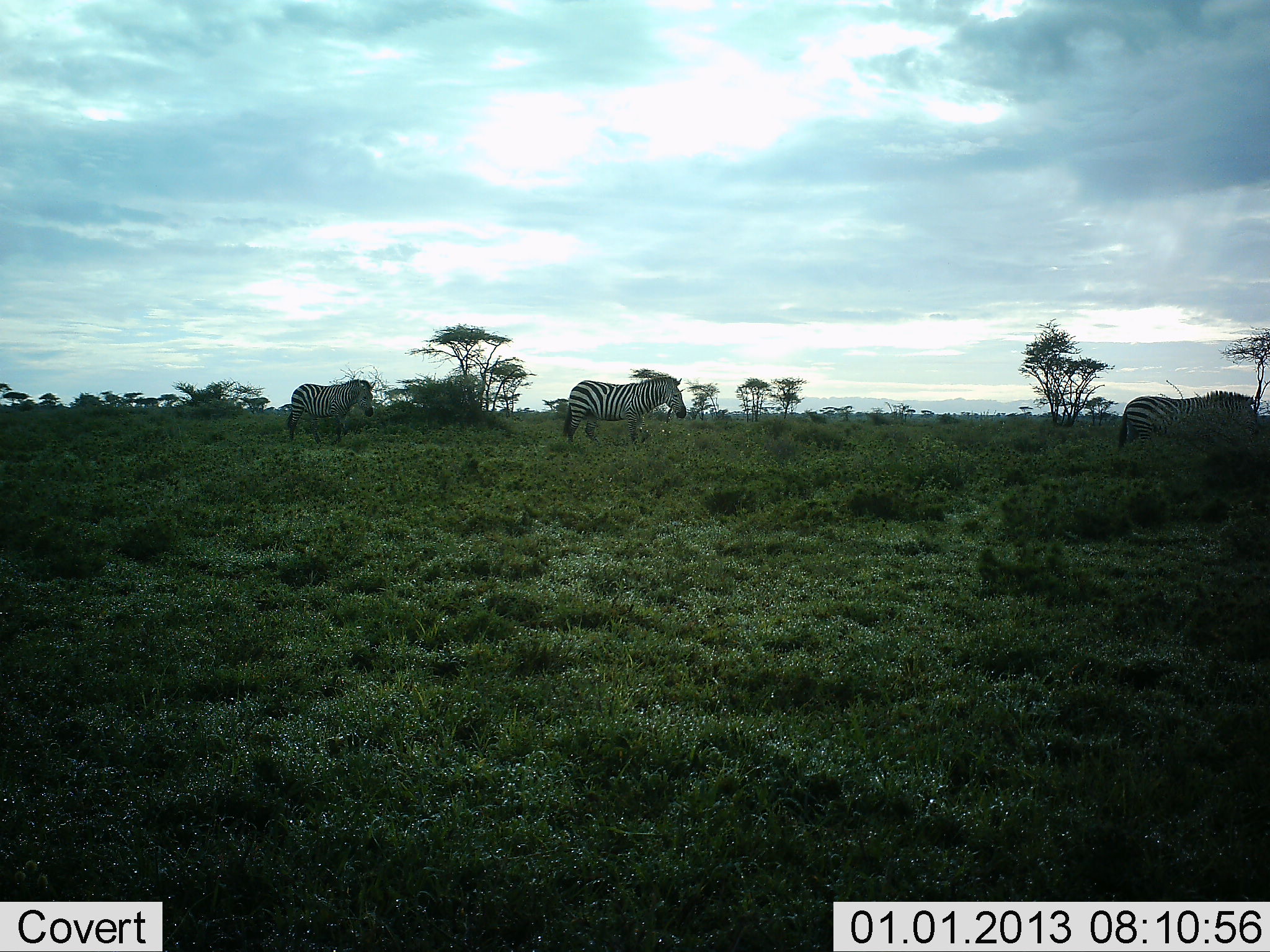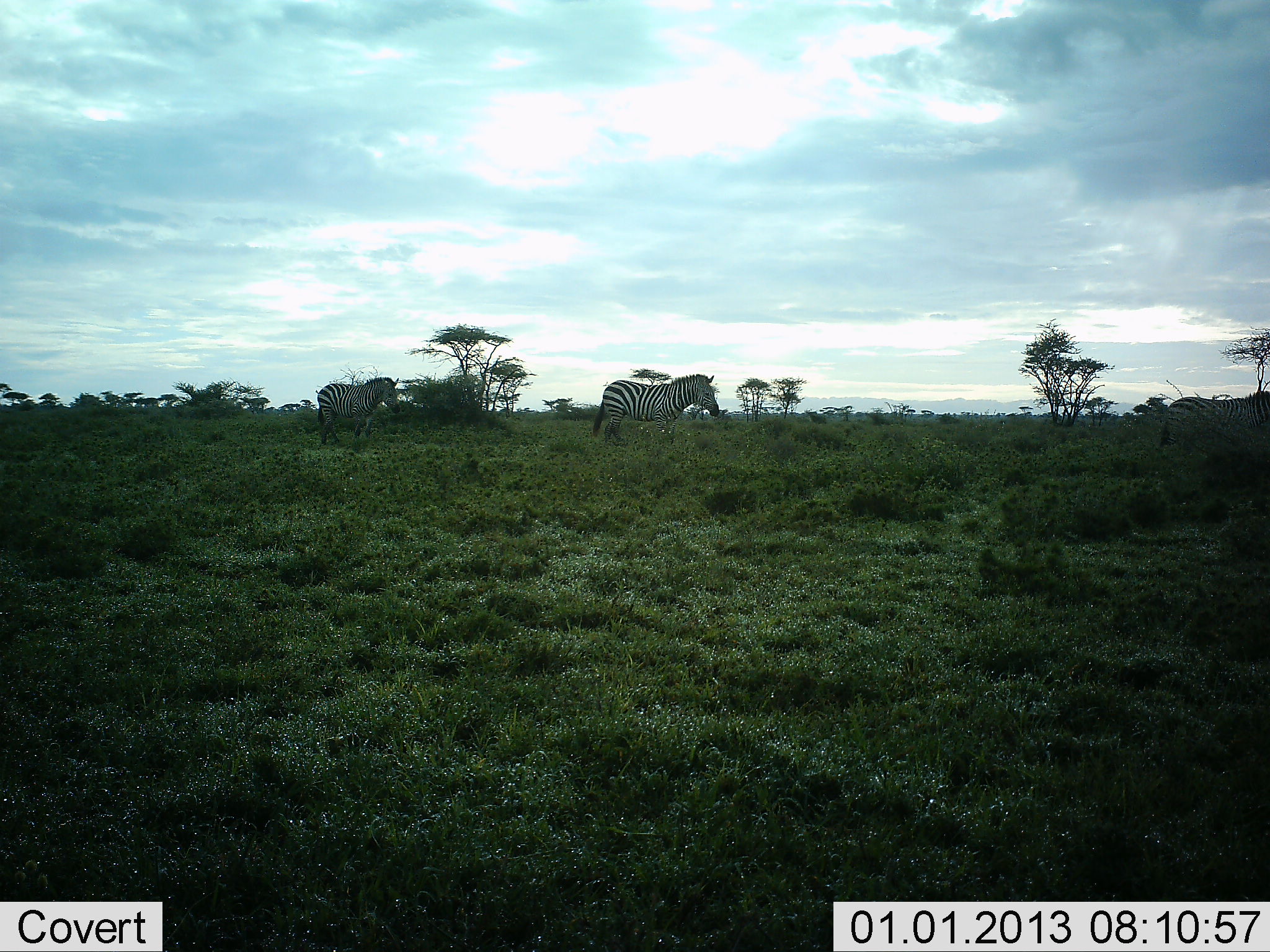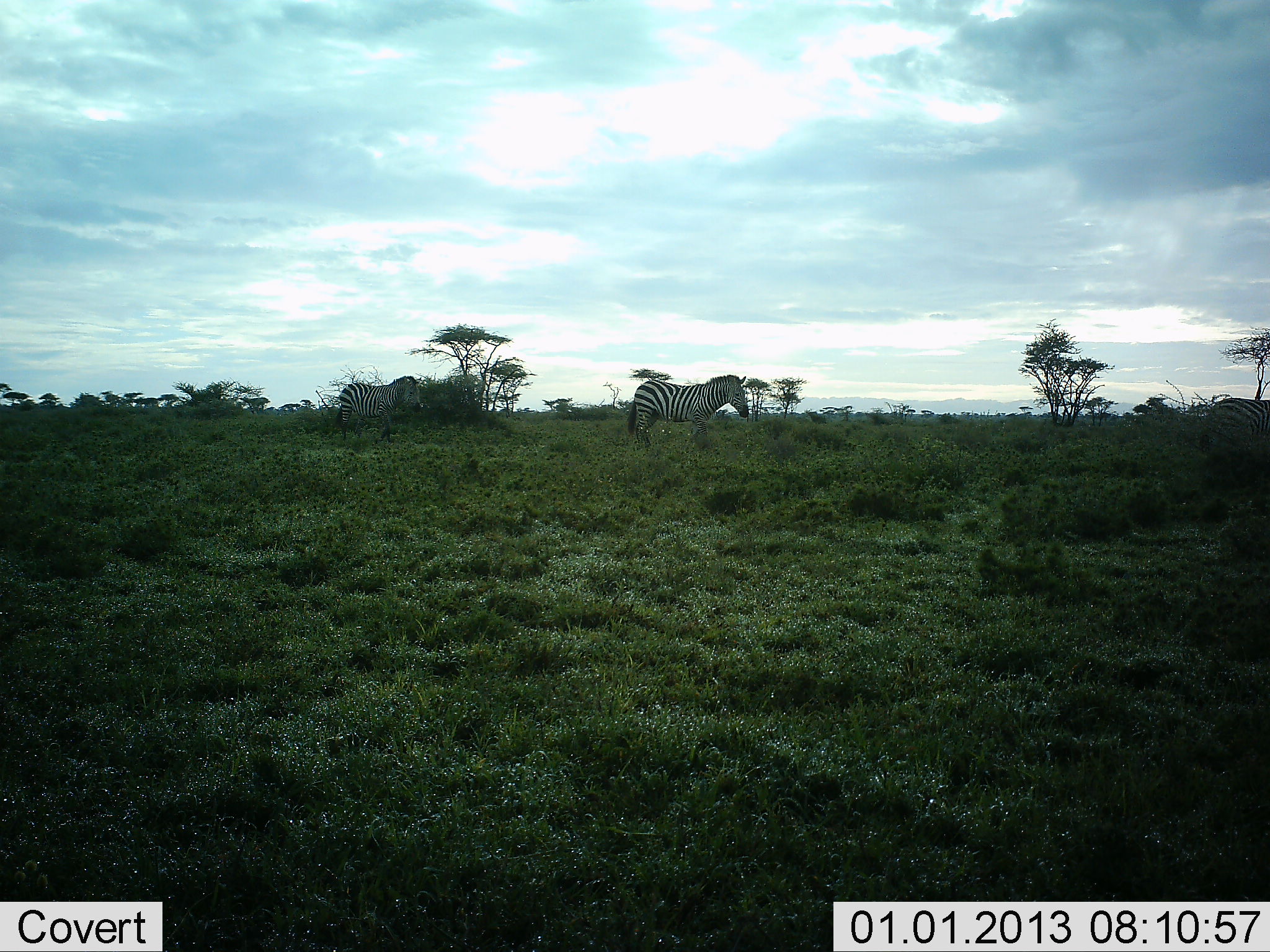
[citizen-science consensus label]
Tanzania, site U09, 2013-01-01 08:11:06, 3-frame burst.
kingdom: Animalia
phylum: Chordata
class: Mammalia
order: Perissodactyla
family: Equidae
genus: Equus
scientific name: Equus quagga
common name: plains zebra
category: zebra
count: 3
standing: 10%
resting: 0%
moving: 90%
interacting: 0%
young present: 0%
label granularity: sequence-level